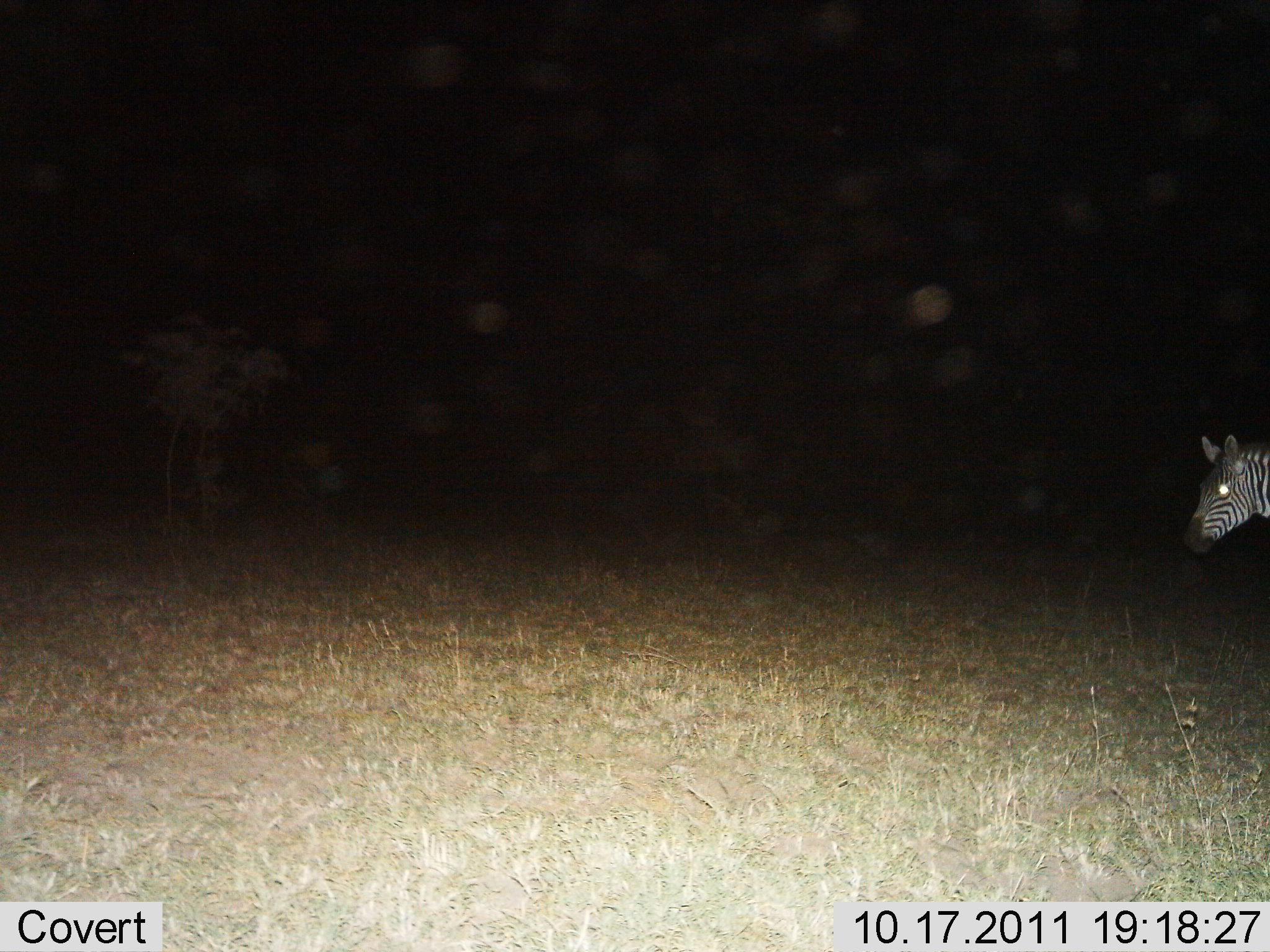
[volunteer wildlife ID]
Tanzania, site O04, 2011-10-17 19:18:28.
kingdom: Animalia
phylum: Chordata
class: Mammalia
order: Perissodactyla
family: Equidae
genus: Equus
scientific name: Equus quagga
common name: plains zebra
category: zebra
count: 1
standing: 60%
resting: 0%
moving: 40%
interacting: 0%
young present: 0%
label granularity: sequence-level